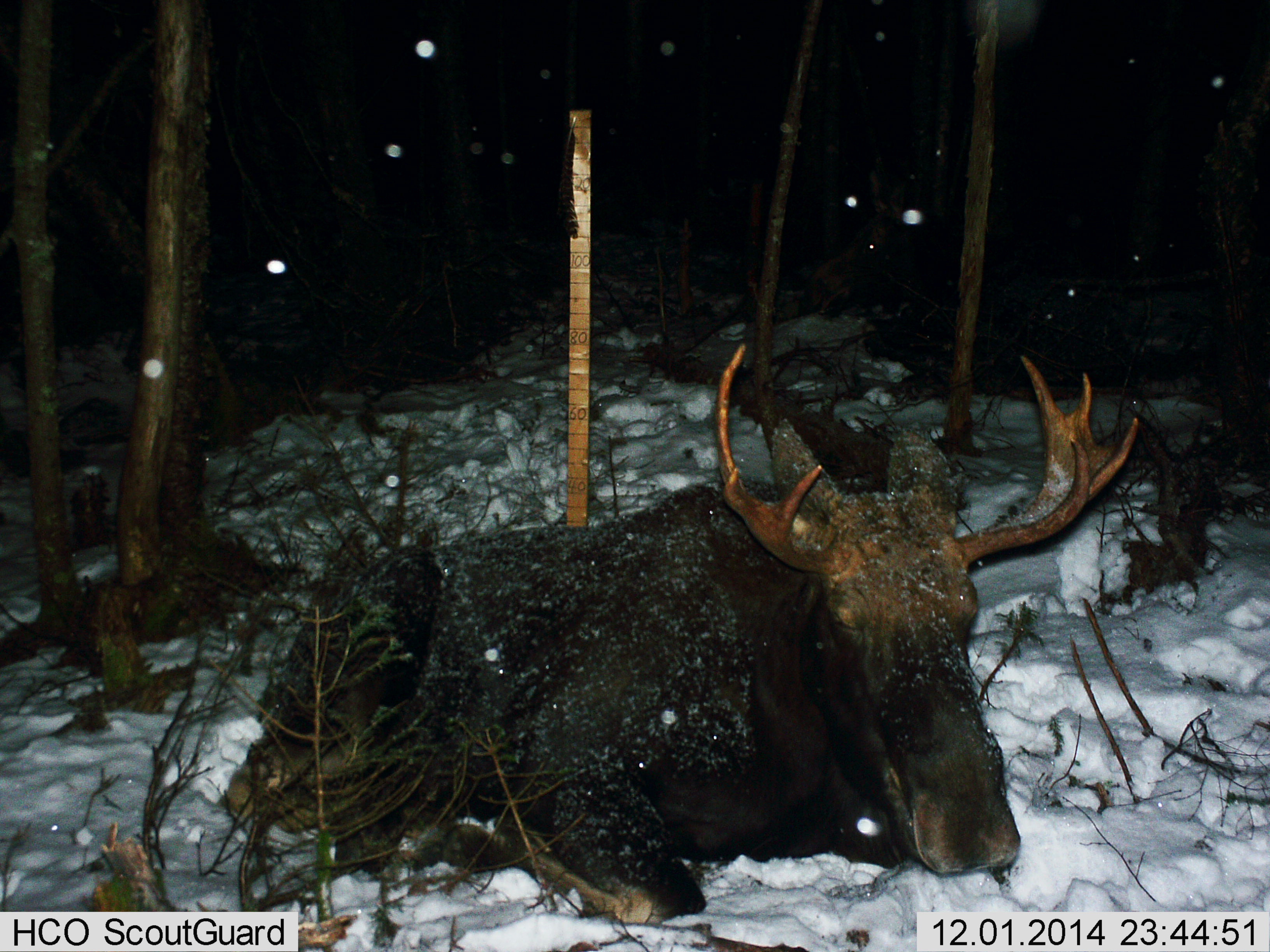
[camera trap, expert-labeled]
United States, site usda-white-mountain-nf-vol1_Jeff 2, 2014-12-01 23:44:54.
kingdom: Animalia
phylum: Chordata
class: Mammalia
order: Artiodactyla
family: Cervidae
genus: Alces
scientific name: Alces alces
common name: moose